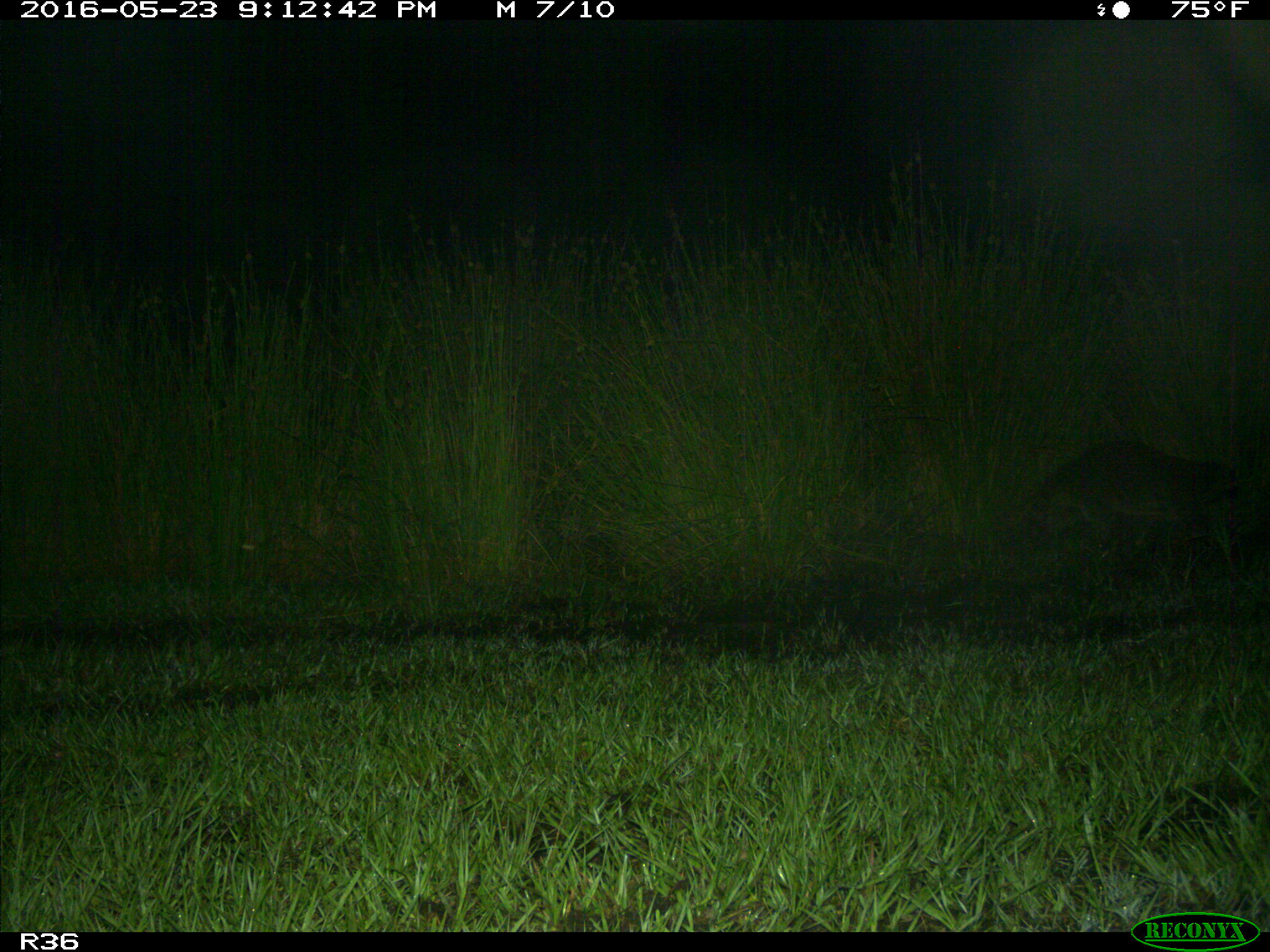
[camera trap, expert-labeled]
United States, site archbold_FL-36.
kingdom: Animalia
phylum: Chordata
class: Mammalia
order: Carnivora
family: Procyonidae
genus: Procyon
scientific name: Procyon lotor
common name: common raccoon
Procyon lotor (common raccoon).